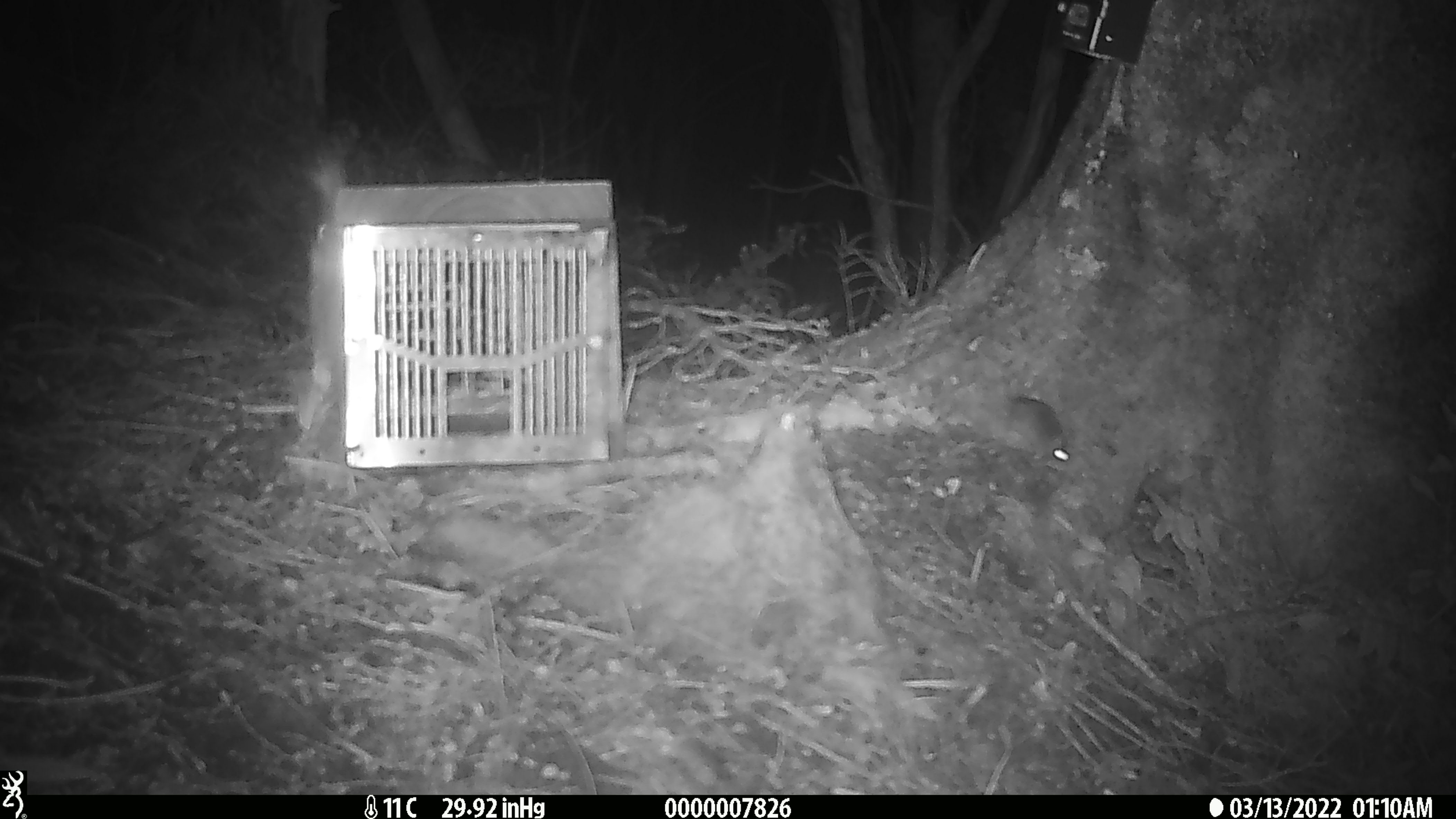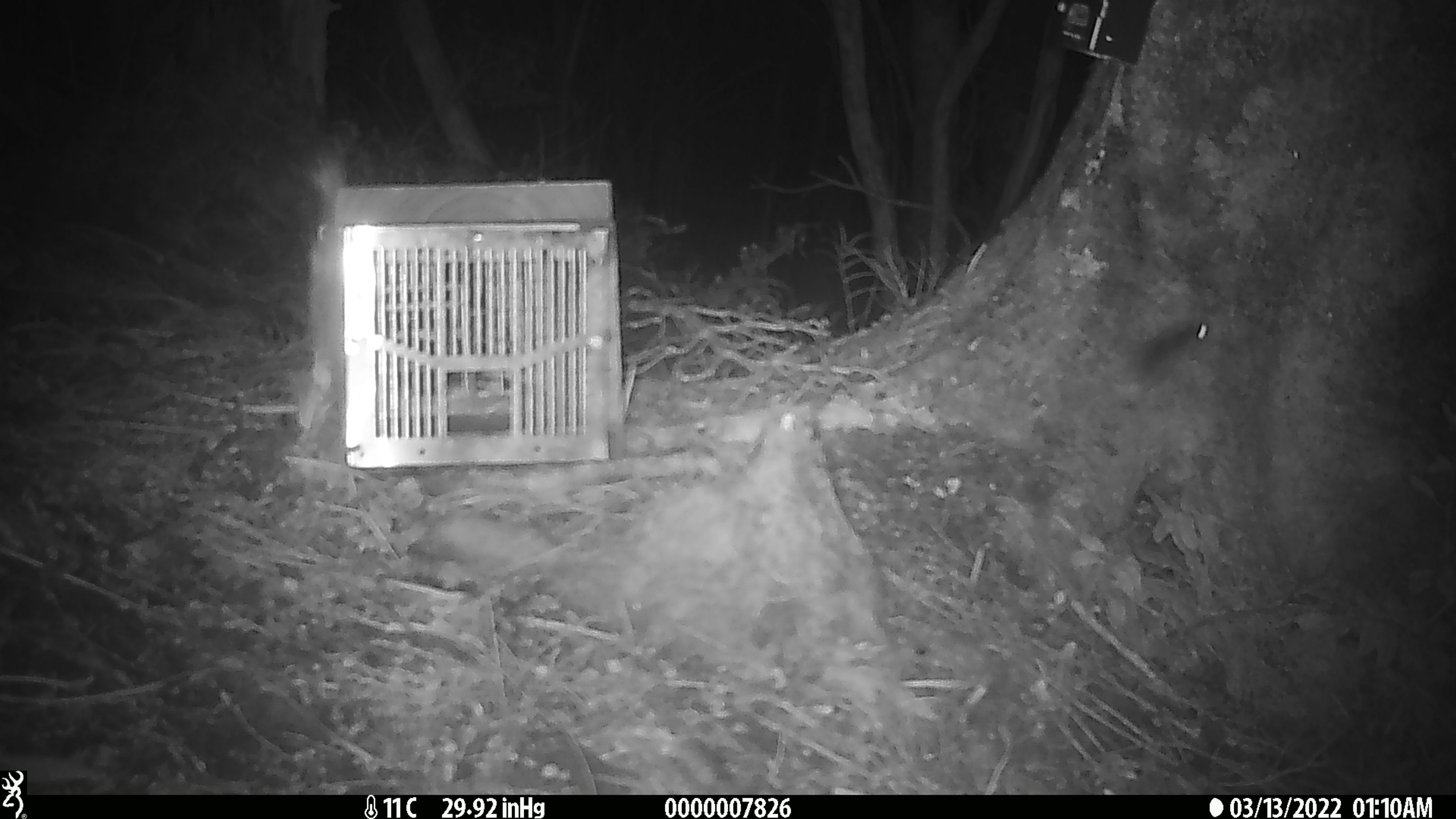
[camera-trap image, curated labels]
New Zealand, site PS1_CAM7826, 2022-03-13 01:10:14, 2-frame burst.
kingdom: Animalia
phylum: Chordata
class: Mammalia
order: Rodentia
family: Muridae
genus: Mus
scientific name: Mus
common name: mouse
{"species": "mouse (Mus)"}